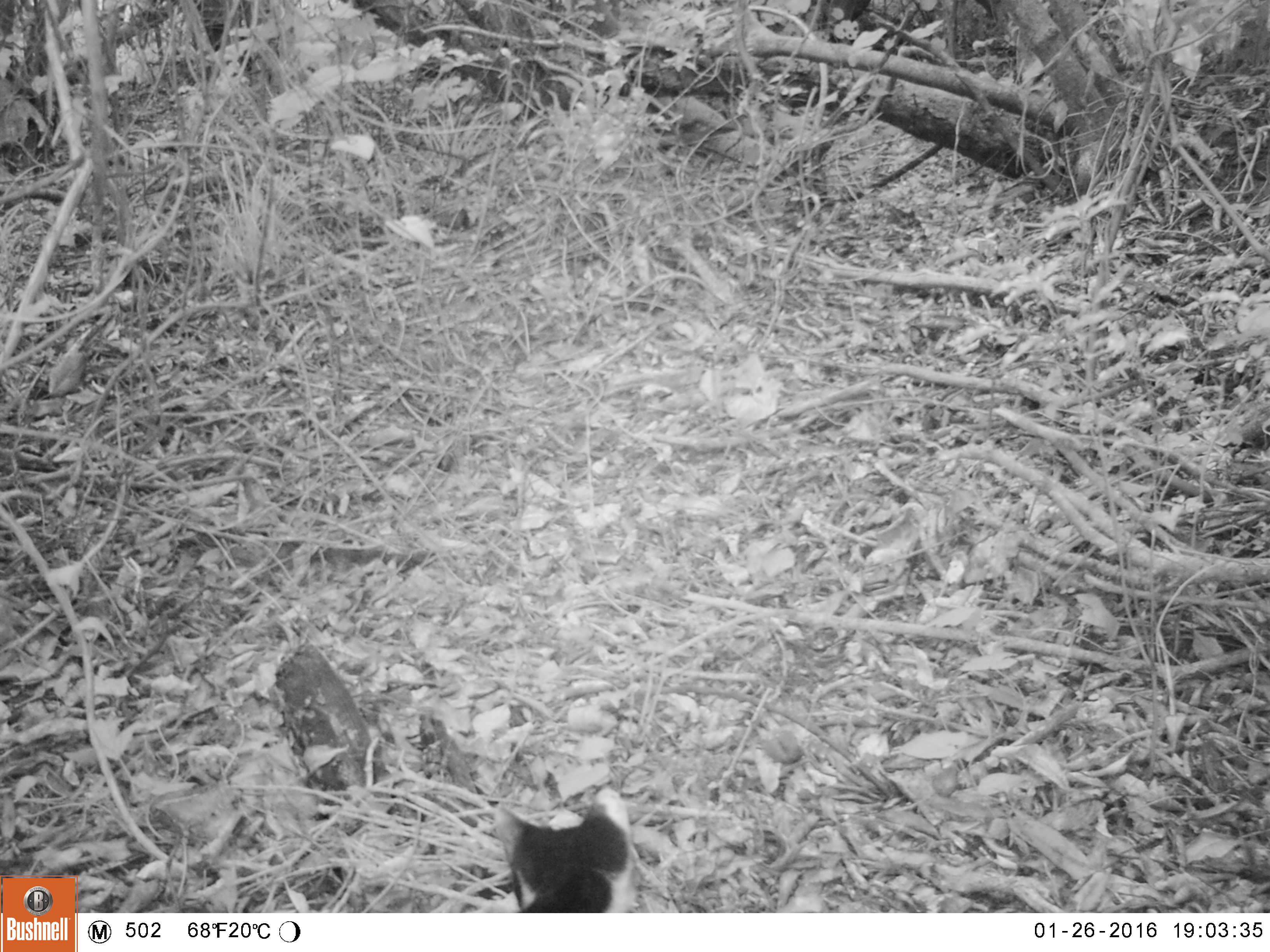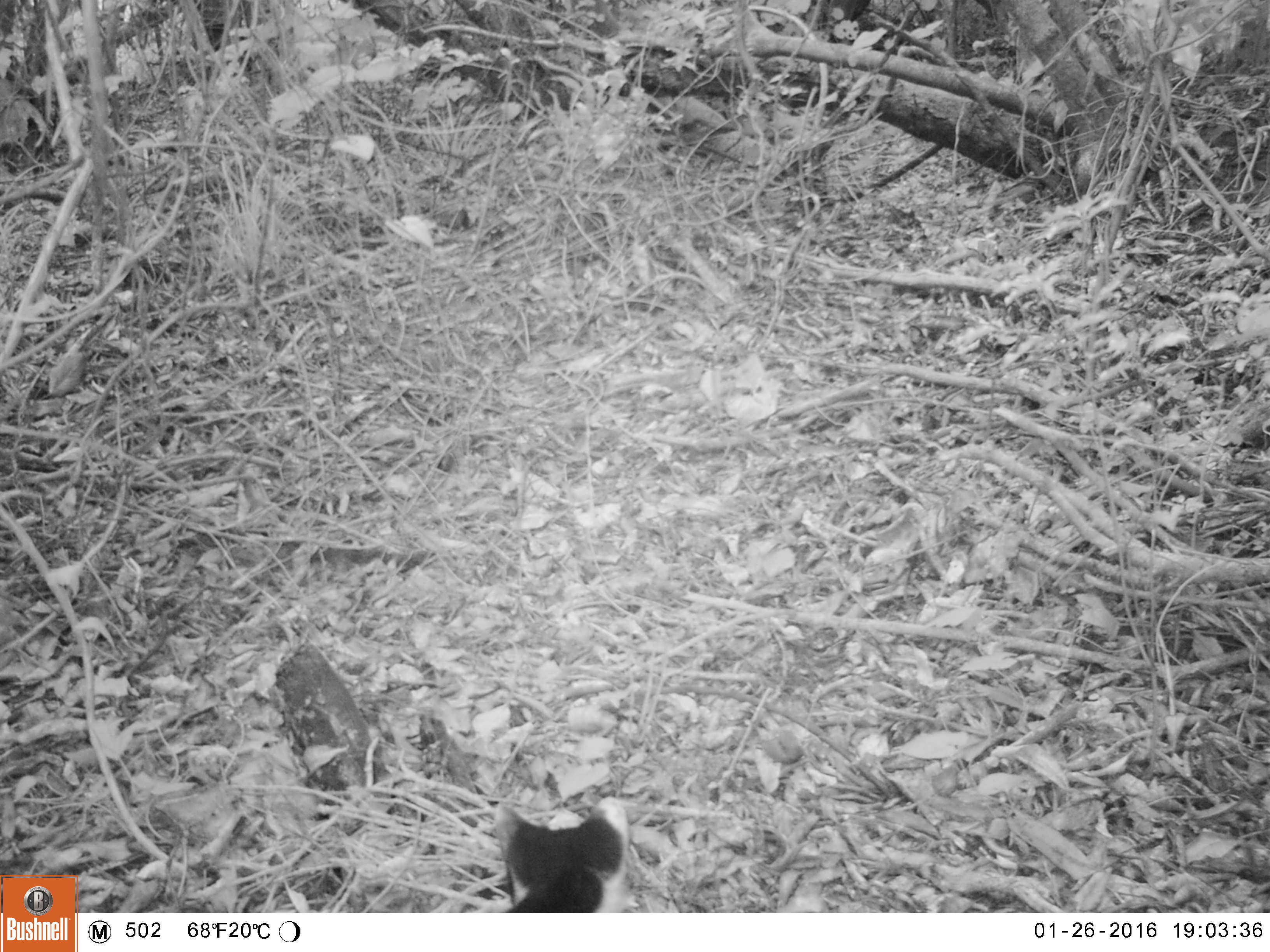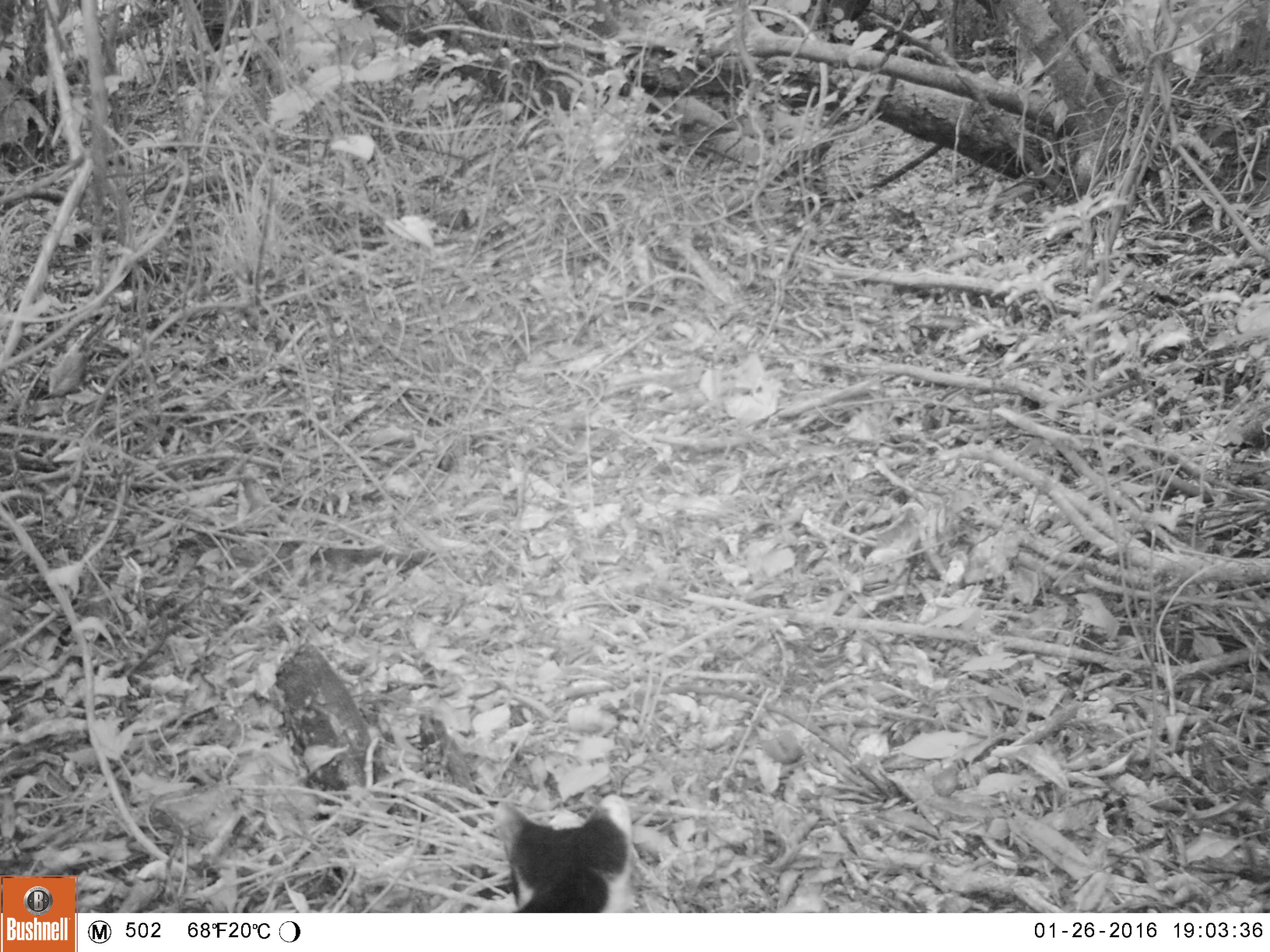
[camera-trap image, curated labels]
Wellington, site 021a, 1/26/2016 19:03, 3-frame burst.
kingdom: Animalia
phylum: Chordata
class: Mammalia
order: Carnivora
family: Felidae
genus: Felis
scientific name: Felis catus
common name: cat